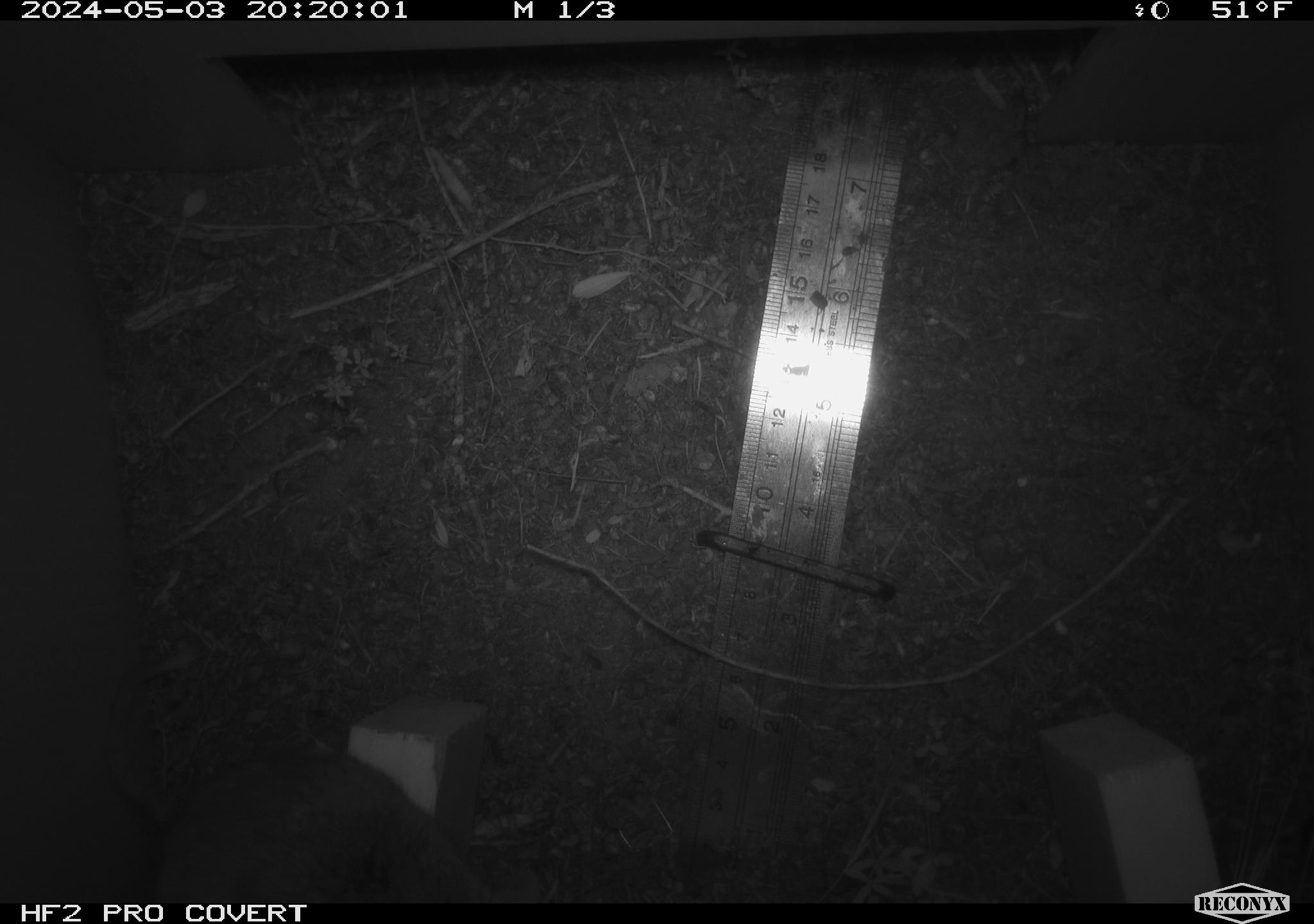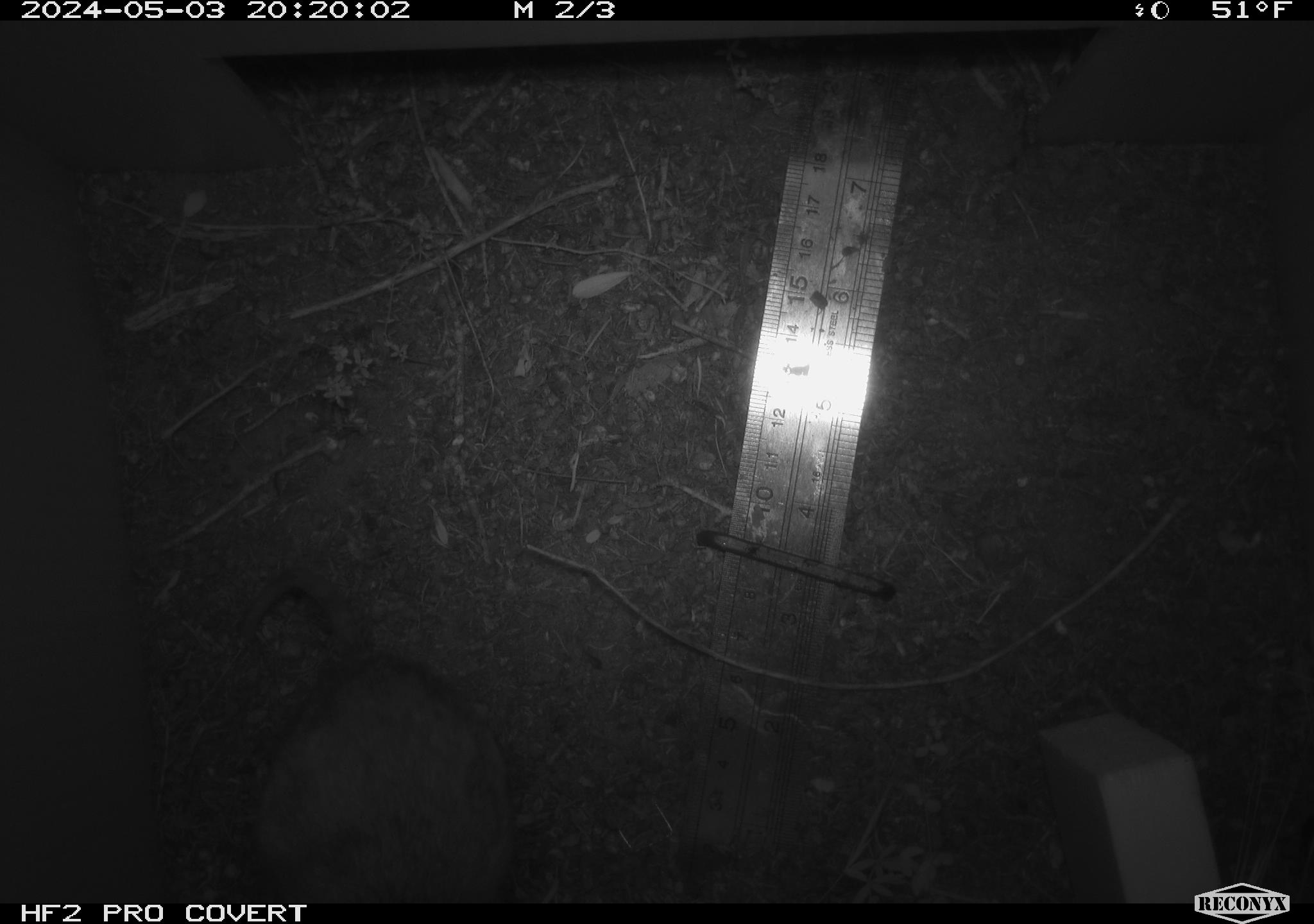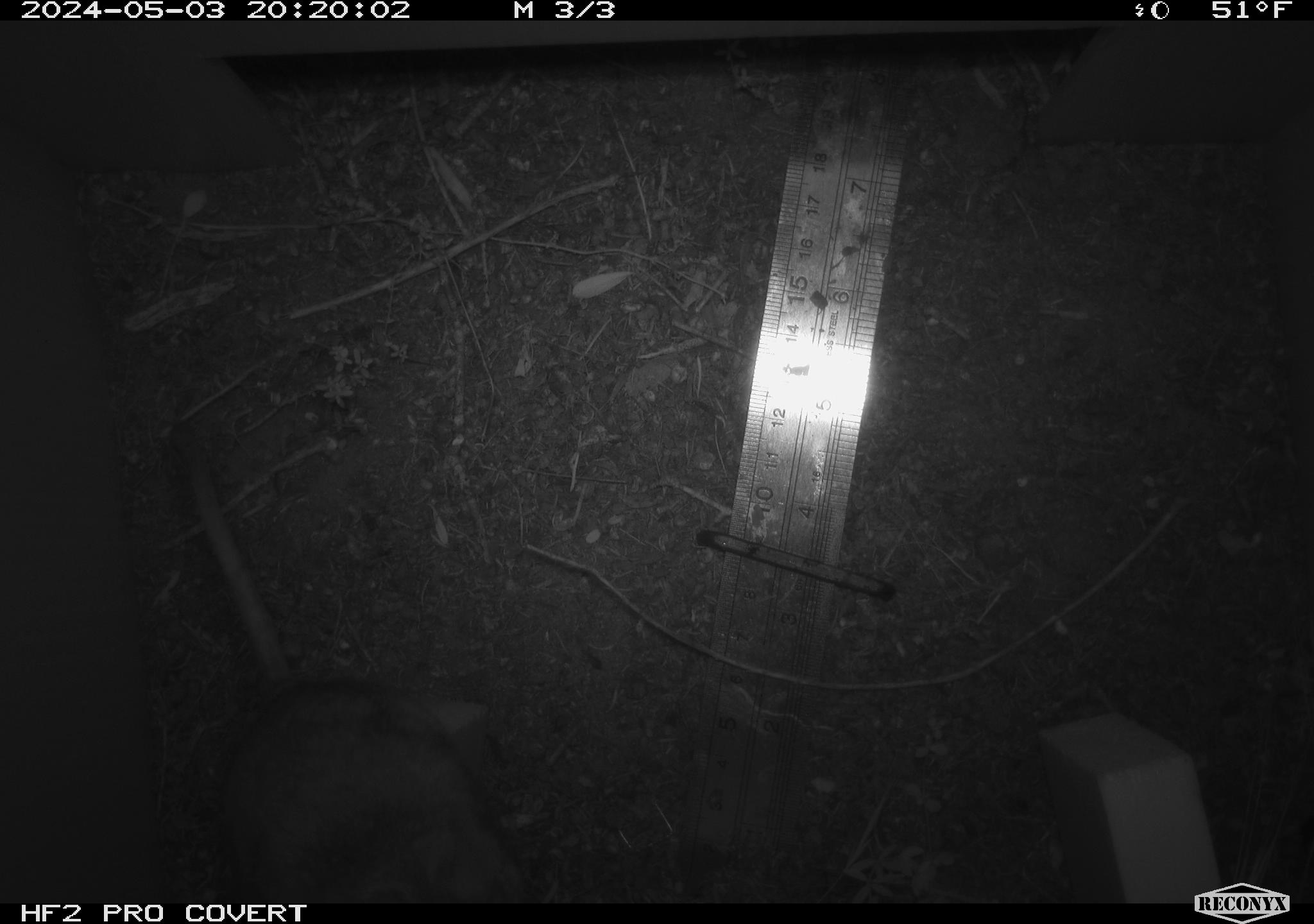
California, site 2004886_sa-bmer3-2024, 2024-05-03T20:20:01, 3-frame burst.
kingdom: Animalia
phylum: Chordata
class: Mammalia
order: Rodentia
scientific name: Rodentia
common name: mouse species